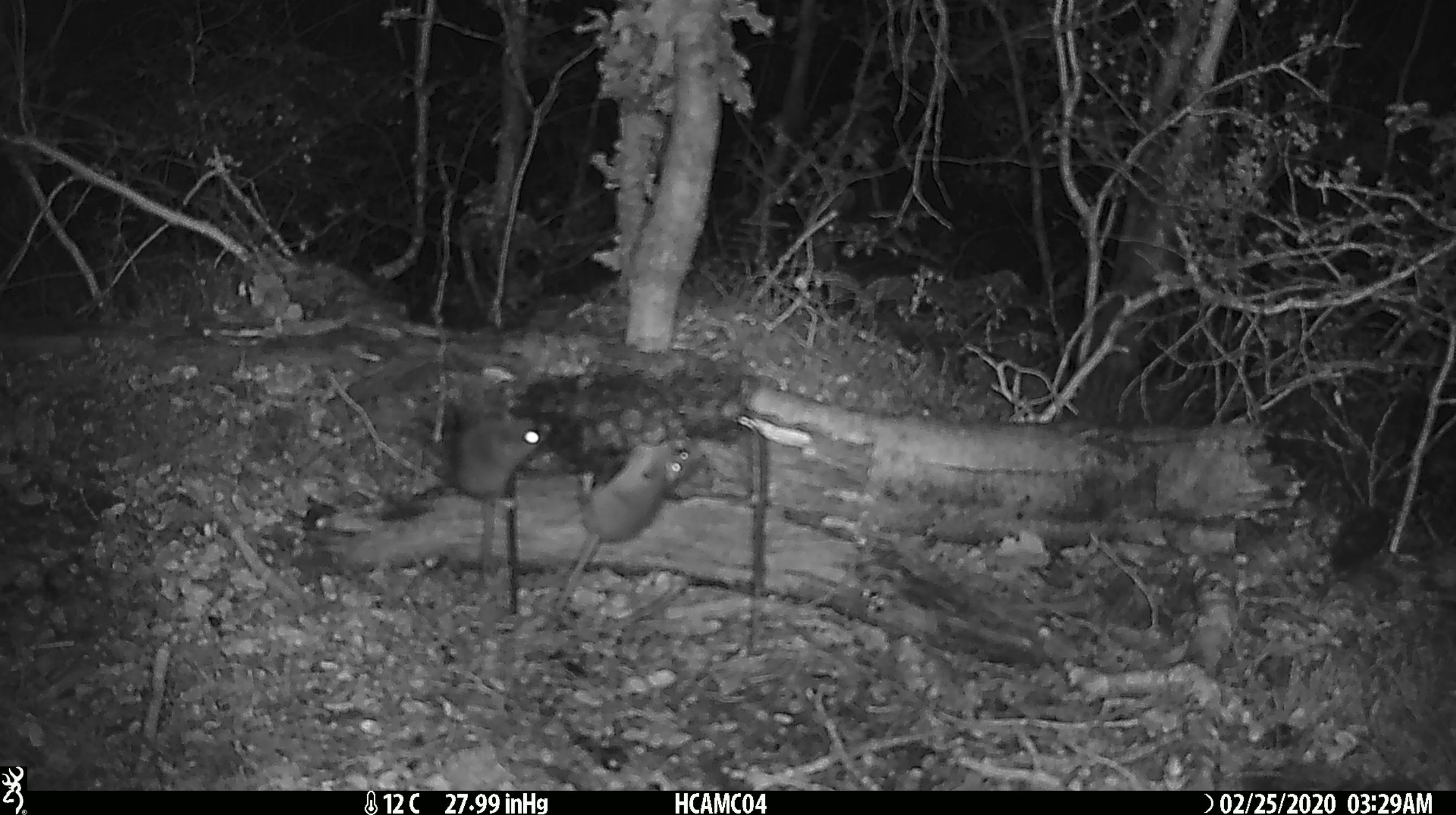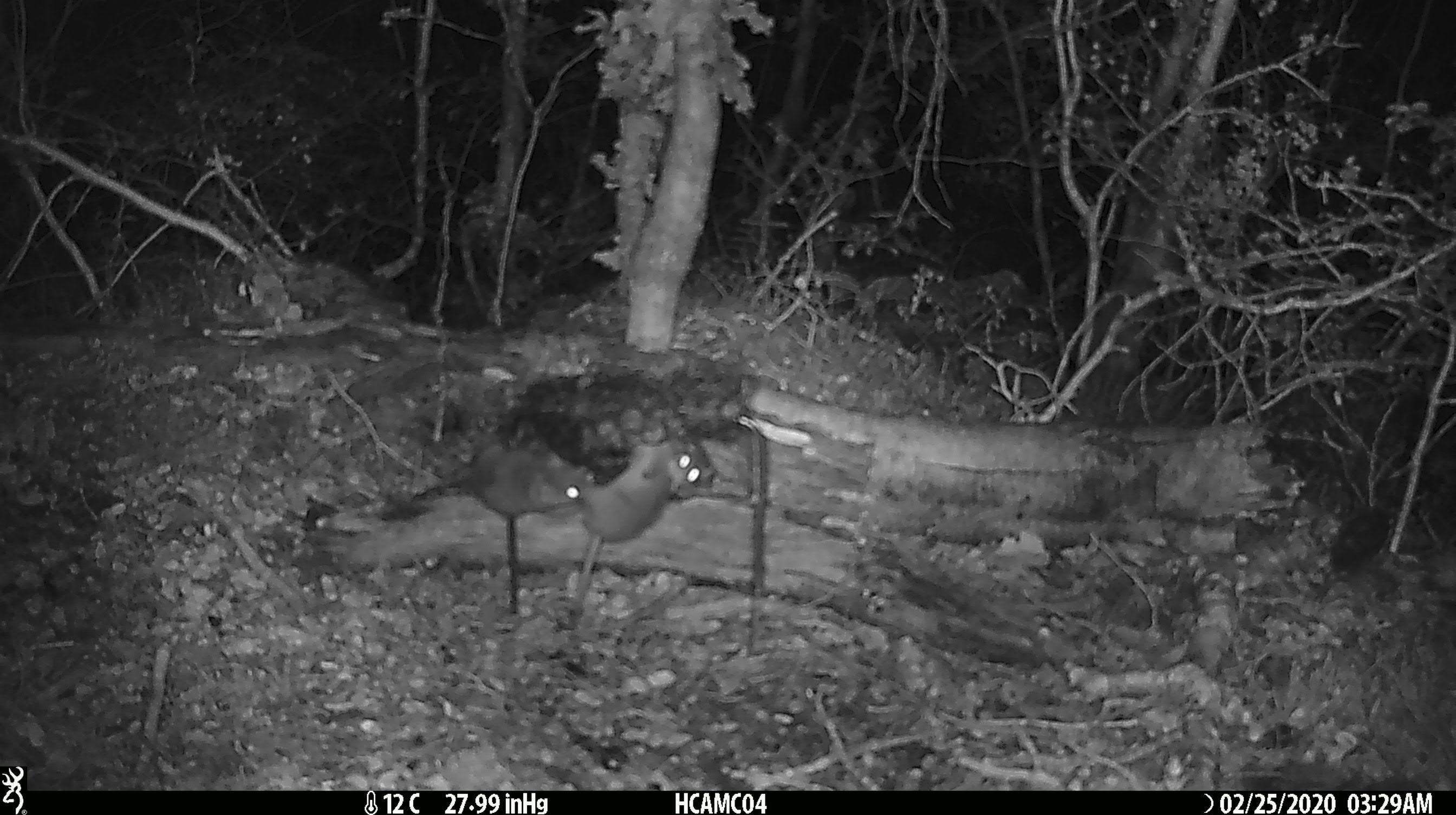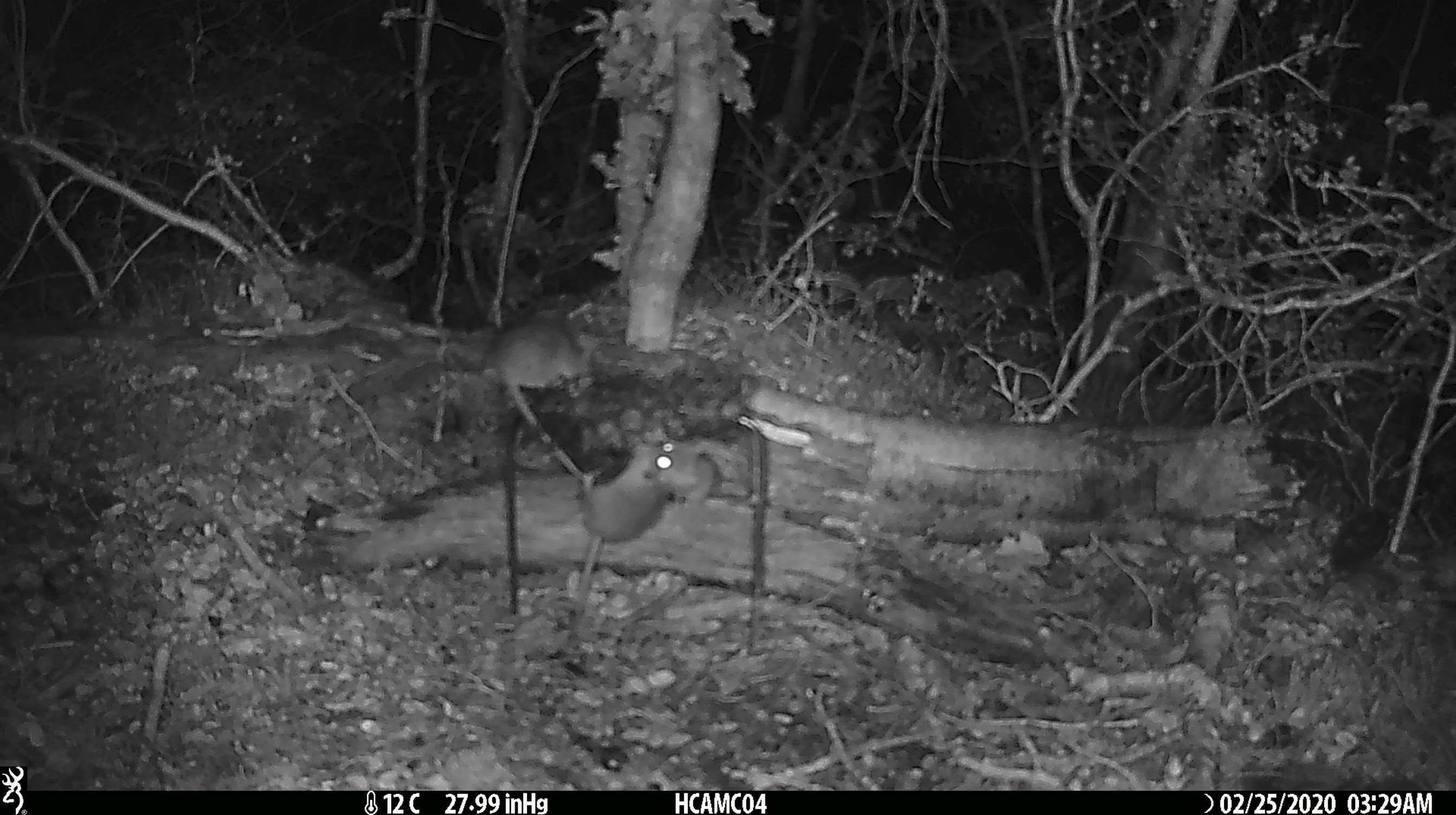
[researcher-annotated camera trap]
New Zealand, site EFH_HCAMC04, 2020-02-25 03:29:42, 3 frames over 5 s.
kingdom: Animalia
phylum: Chordata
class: Mammalia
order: Rodentia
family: Muridae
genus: Mus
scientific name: Mus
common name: mouse